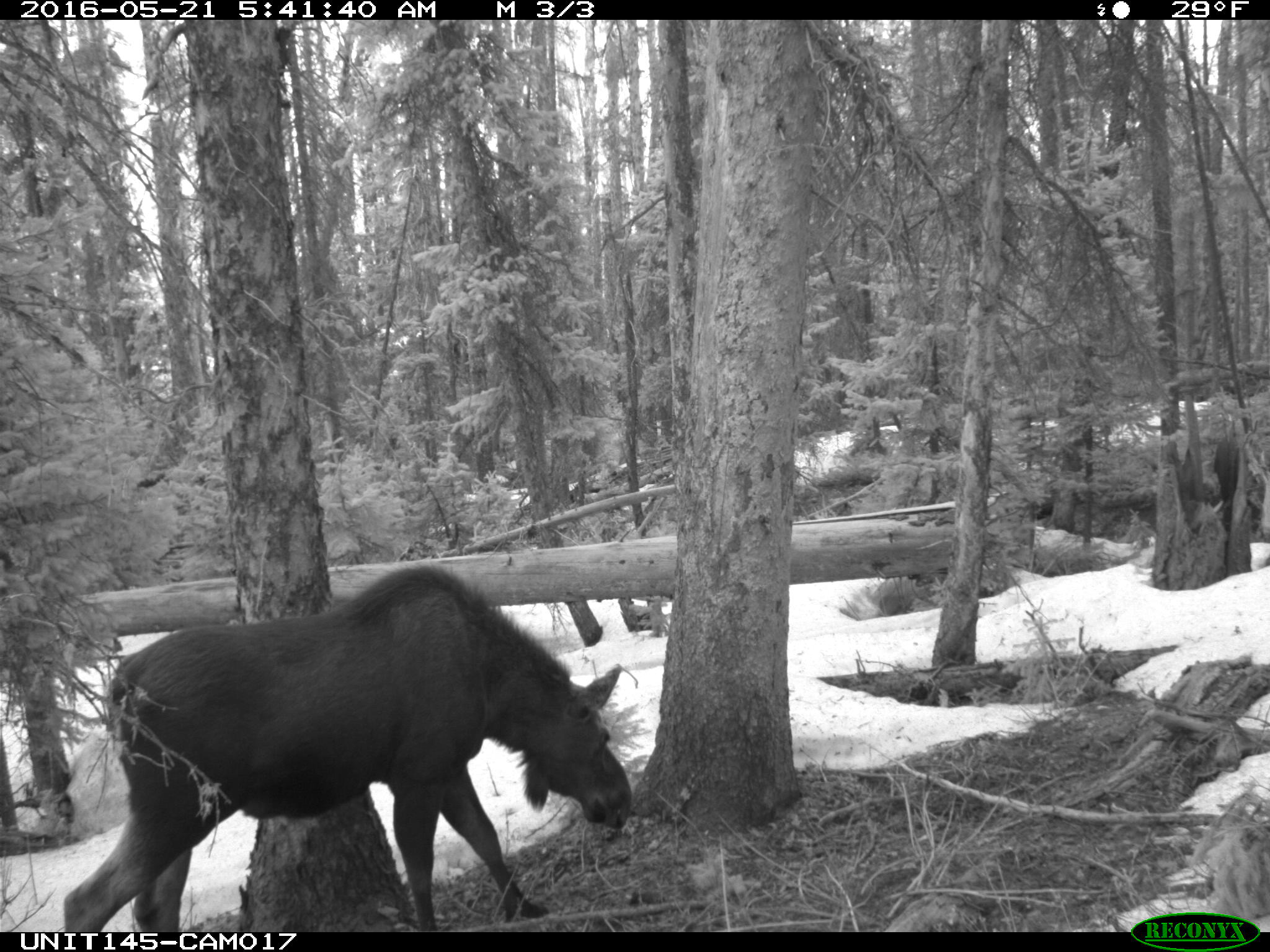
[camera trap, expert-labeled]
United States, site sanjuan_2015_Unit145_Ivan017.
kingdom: Animalia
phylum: Chordata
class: Mammalia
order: Artiodactyla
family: Cervidae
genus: Alces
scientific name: Alces alces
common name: moose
Alces alces (moose).